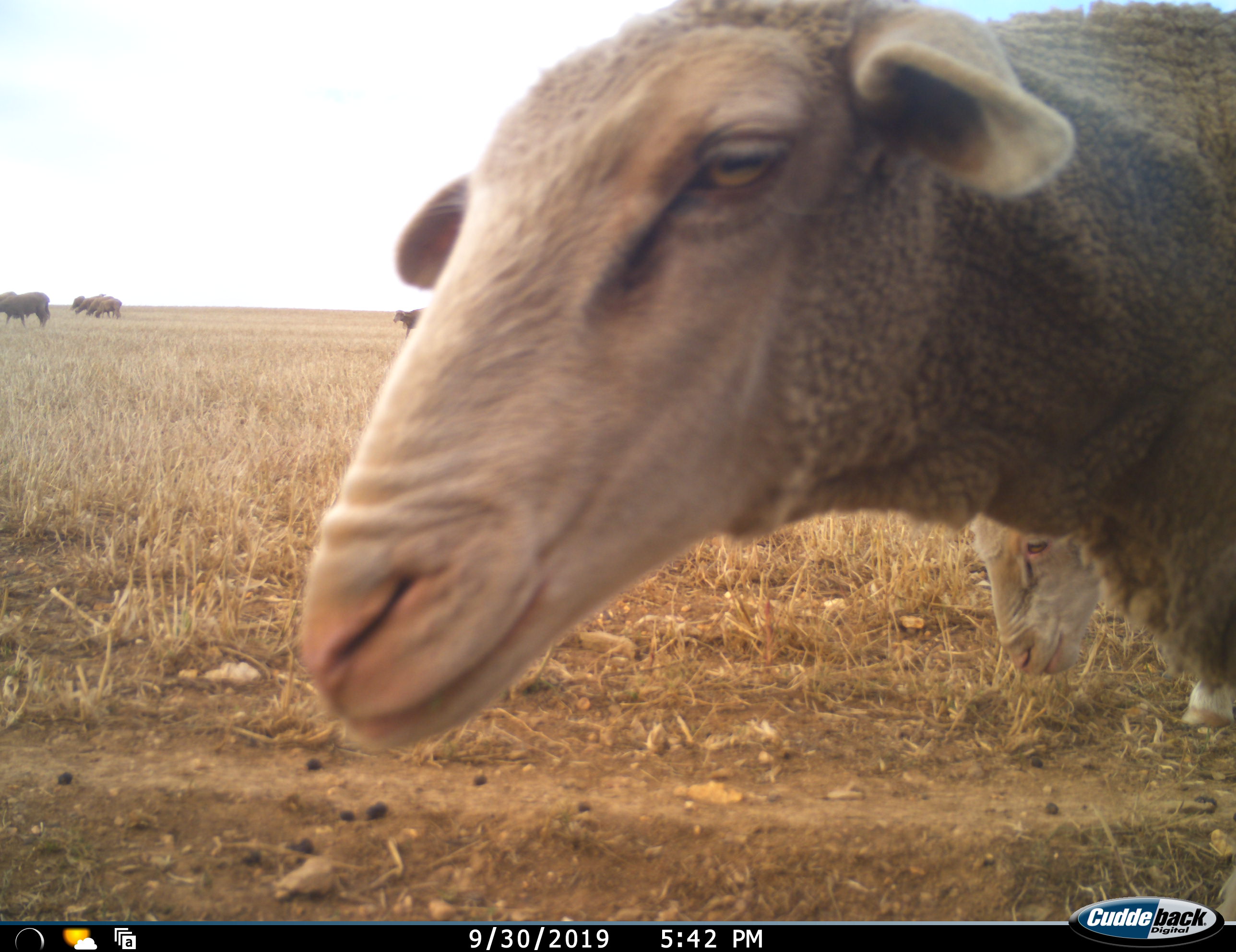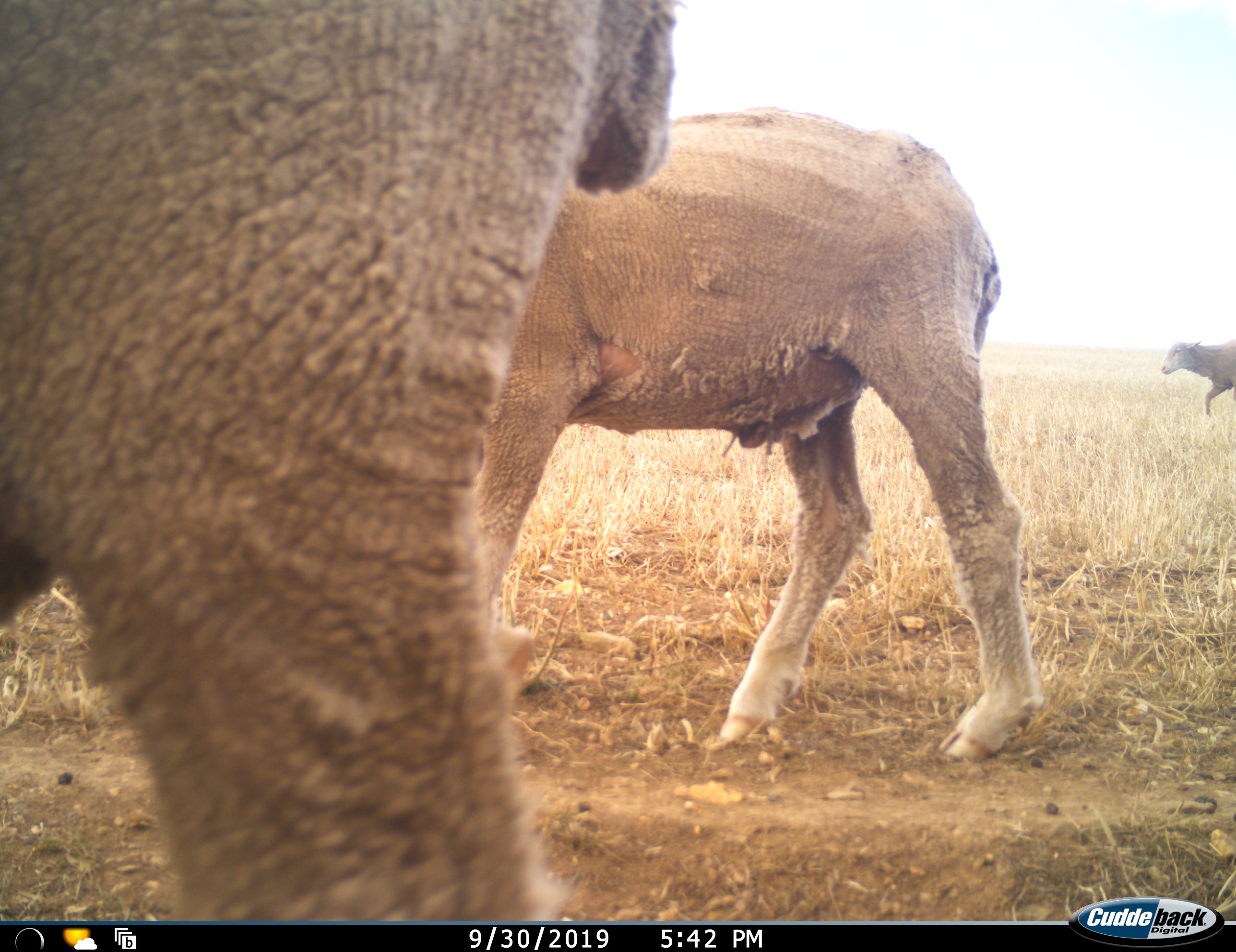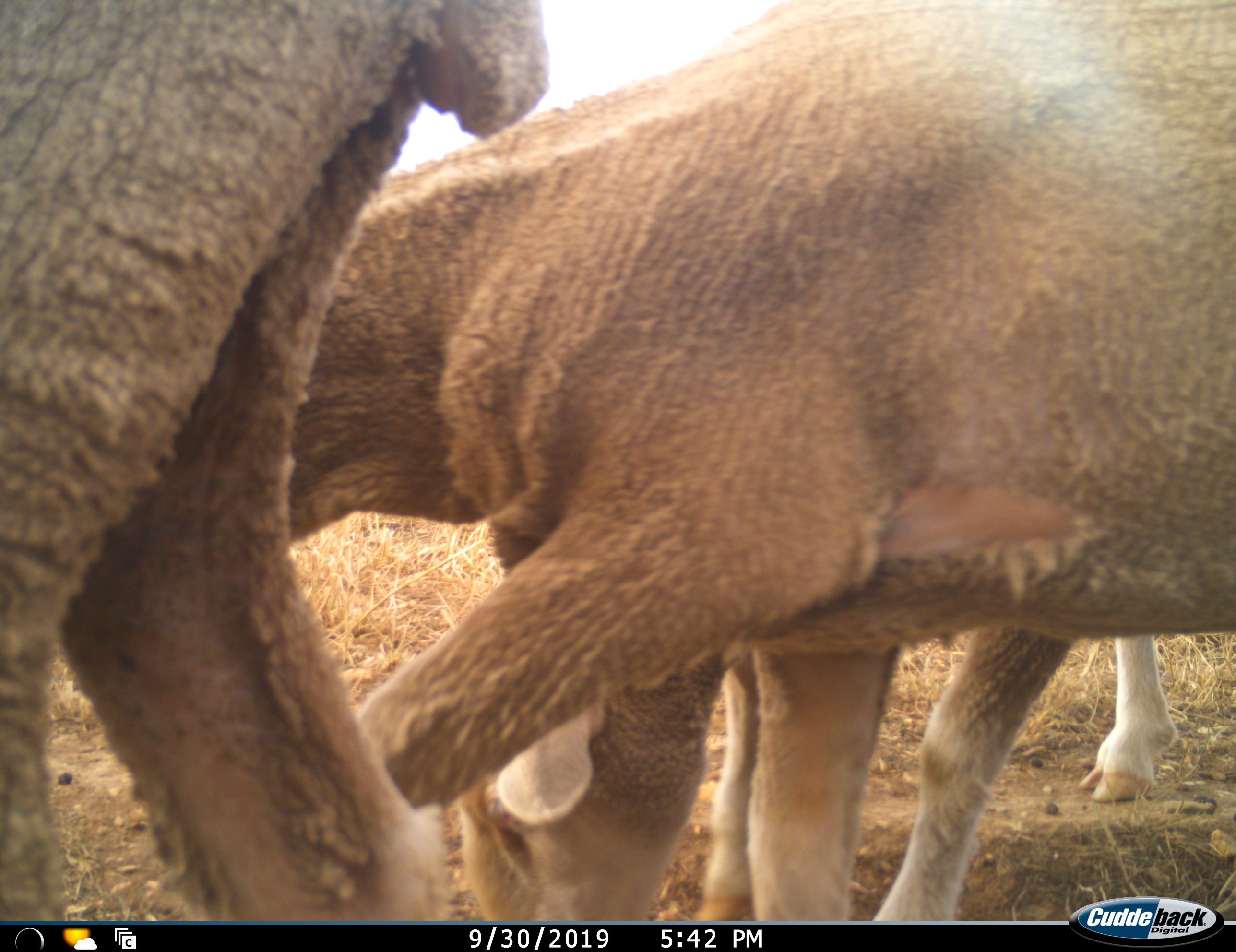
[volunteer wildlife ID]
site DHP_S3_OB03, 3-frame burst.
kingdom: Animalia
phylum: Chordata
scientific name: Vertebrata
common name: domestic animal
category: domesticanimal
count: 11-50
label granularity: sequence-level